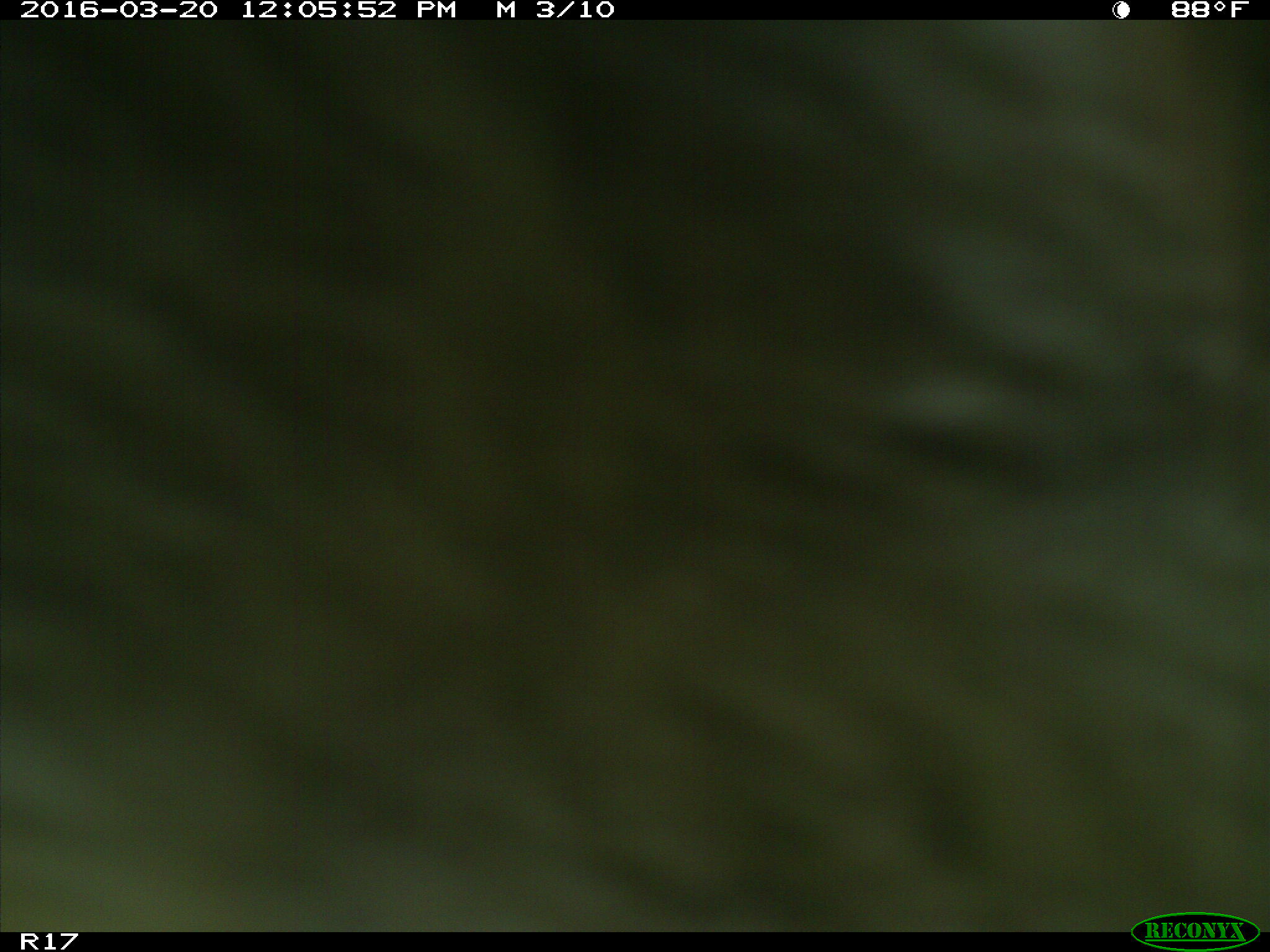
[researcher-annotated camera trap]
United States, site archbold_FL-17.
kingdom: Animalia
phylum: Chordata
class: Mammalia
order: Artiodactyla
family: Bovidae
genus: Bos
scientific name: Bos taurus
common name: domestic cow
Bos taurus (domestic cow).